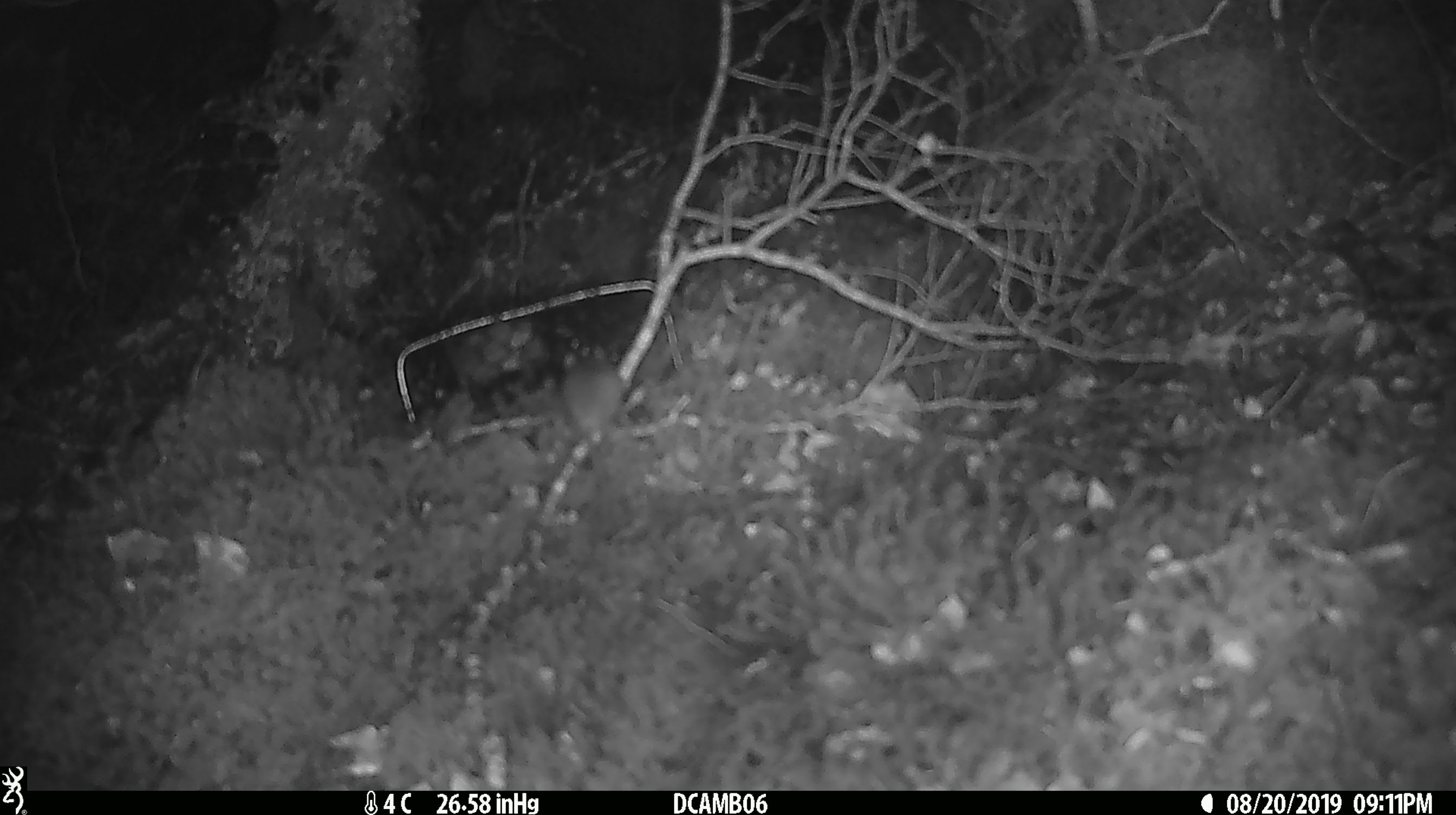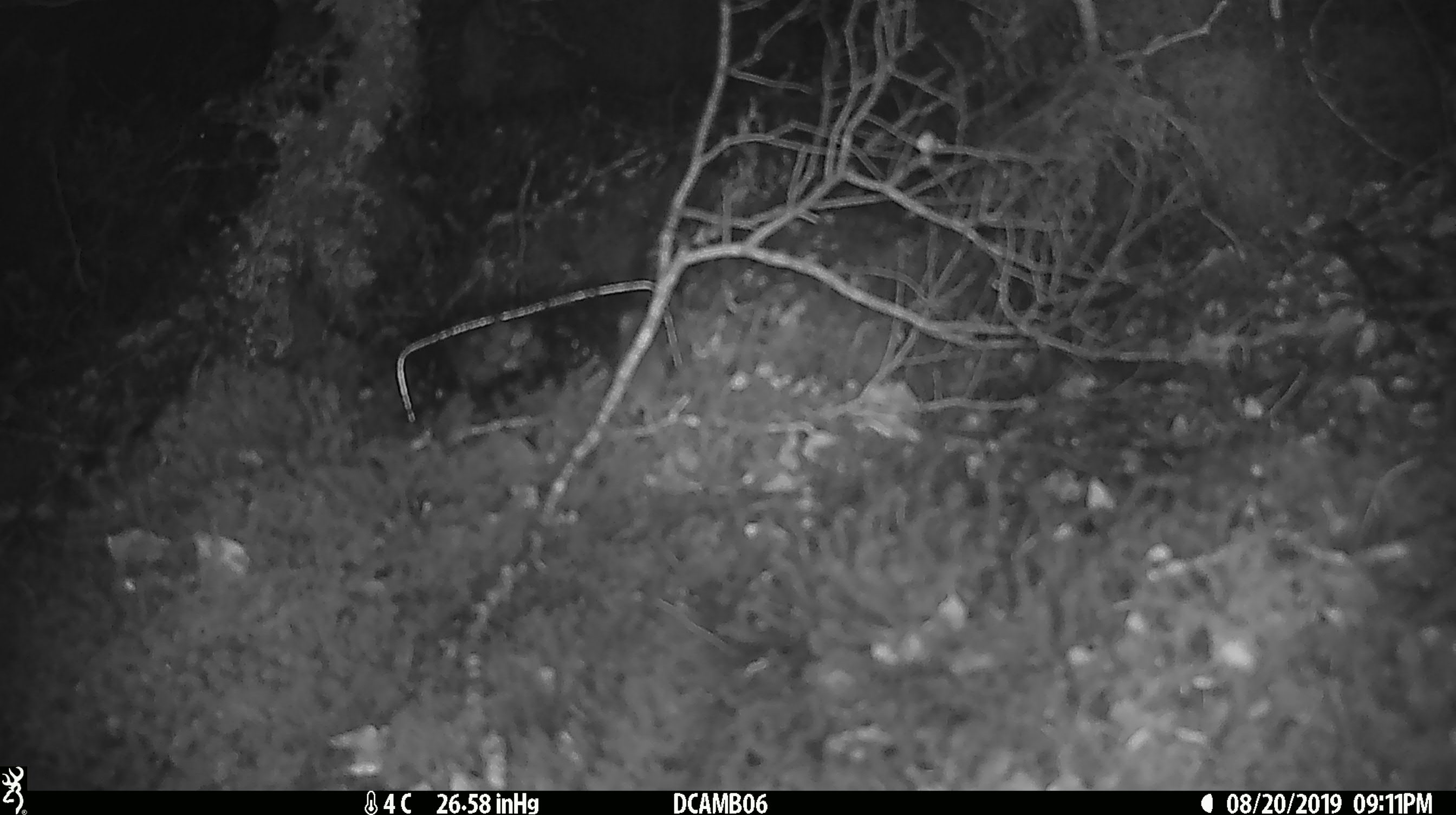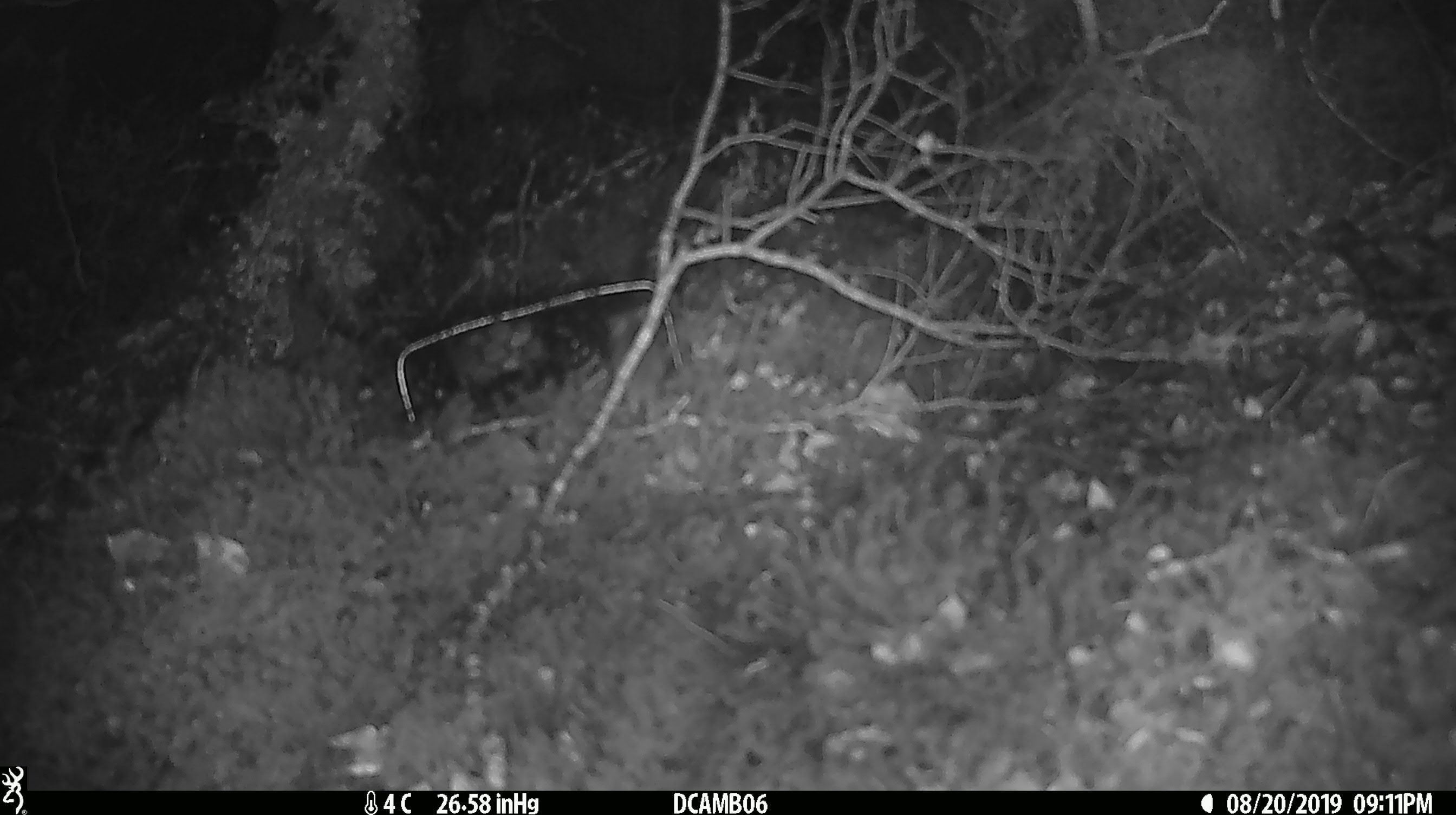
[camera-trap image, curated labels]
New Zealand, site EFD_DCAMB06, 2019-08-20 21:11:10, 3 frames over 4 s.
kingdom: Animalia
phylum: Chordata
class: Mammalia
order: Rodentia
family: Muridae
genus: Mus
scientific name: Mus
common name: mouse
Mouse (Mus).